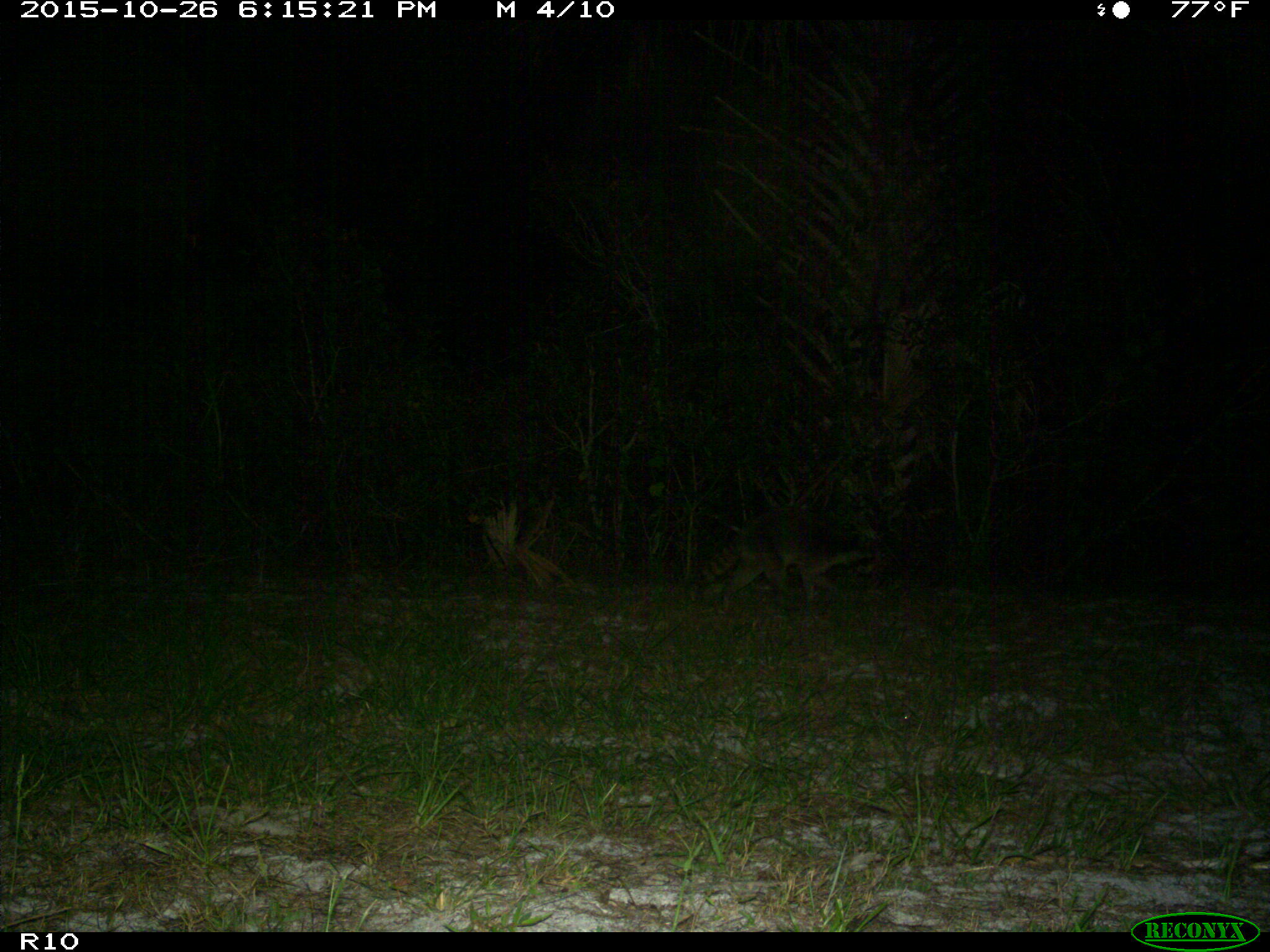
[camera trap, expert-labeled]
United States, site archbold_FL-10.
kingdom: Animalia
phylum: Chordata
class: Mammalia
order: Carnivora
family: Procyonidae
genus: Procyon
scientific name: Procyon lotor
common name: common raccoon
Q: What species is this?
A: Procyon lotor (common raccoon).